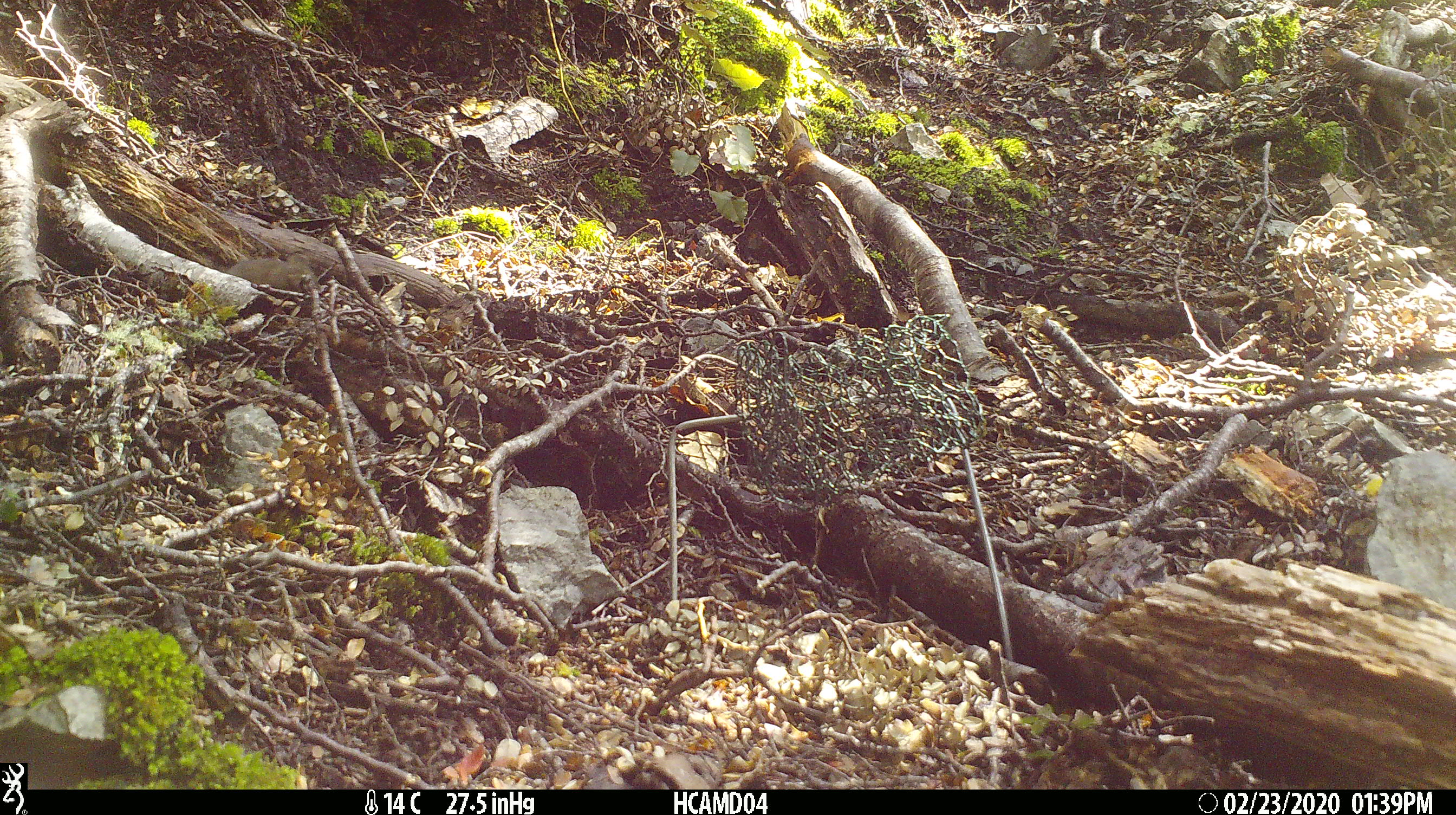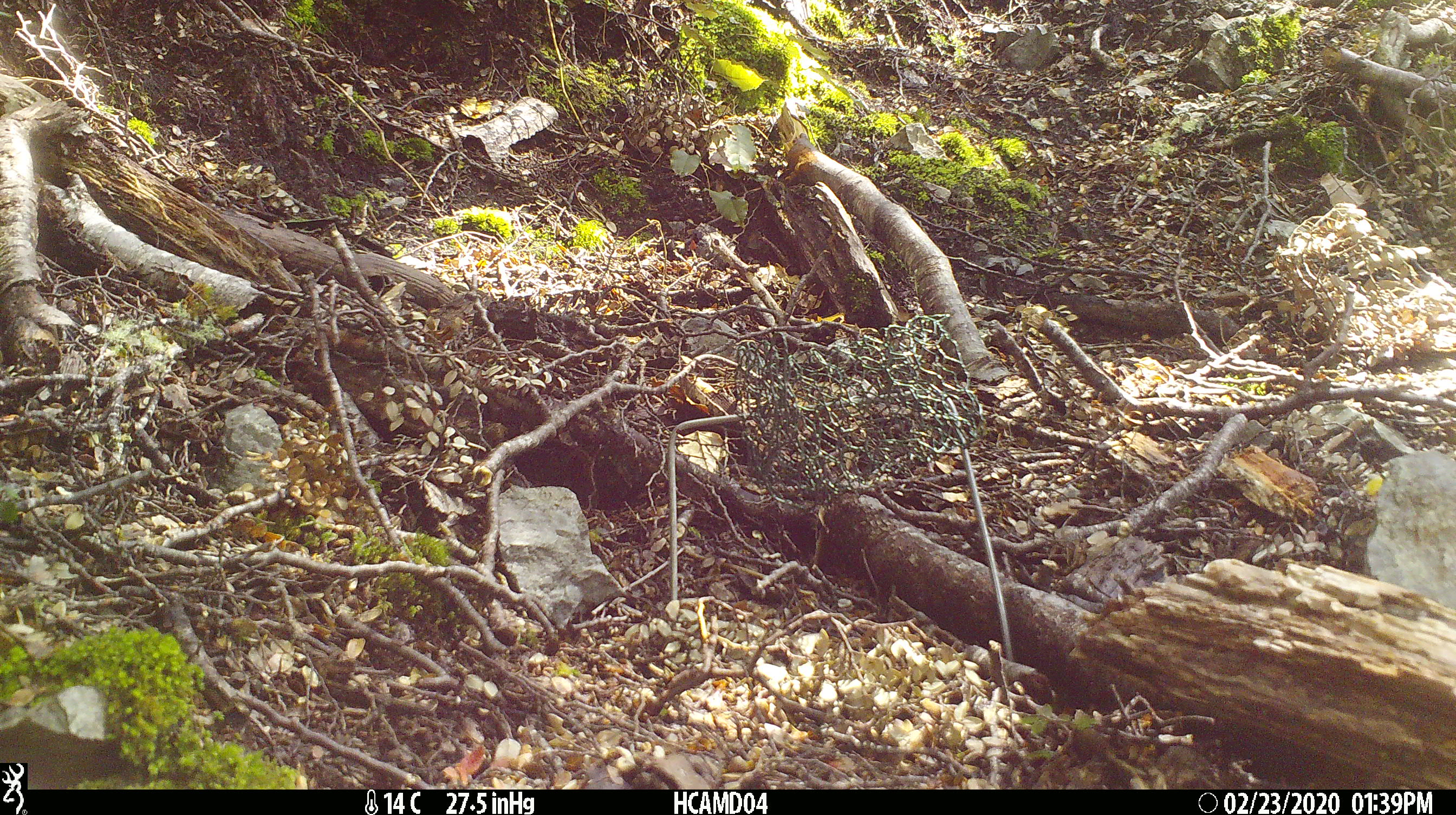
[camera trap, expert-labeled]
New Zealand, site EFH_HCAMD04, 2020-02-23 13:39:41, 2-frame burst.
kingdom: Animalia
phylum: Chordata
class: Mammalia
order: Rodentia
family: Muridae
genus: Mus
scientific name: Mus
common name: mouse